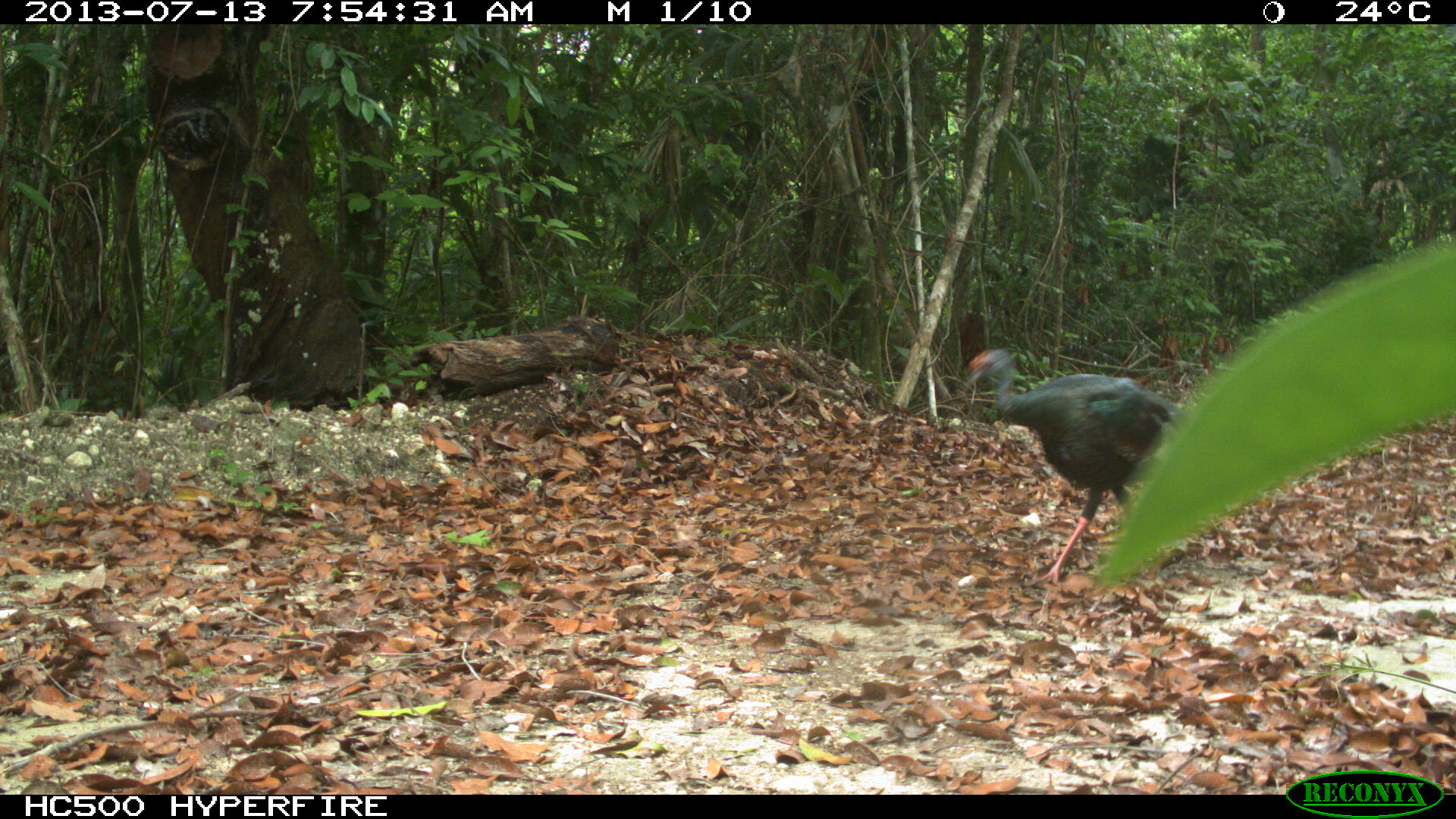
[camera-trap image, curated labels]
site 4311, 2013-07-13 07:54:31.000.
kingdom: Animalia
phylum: Chordata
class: Aves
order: Galliformes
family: Phasianidae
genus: Meleagris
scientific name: Meleagris ocellata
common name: ocellated turkey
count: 1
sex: male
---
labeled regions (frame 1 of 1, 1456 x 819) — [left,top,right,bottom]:
meleagris ocellata: [965,346,1190,587]